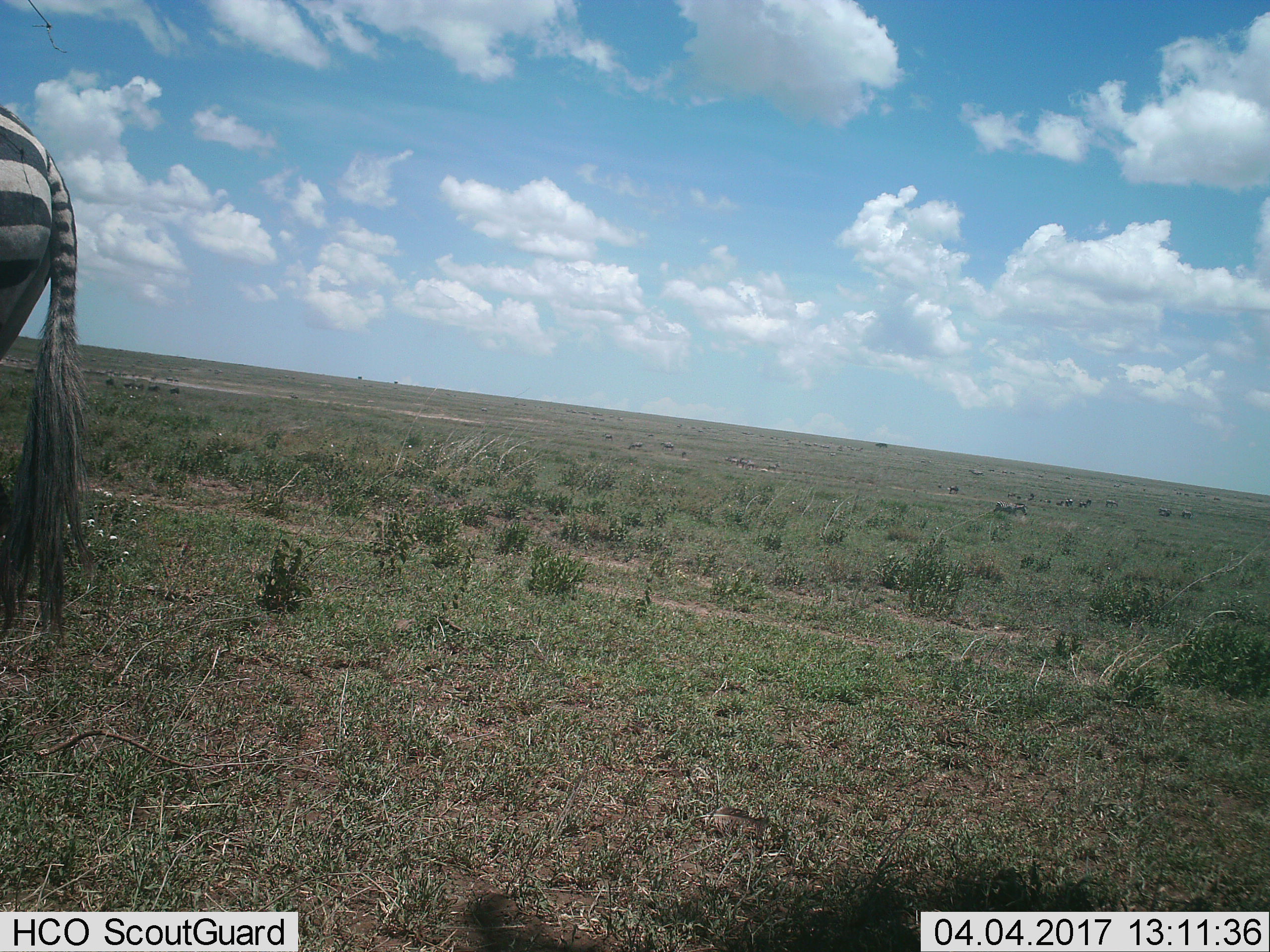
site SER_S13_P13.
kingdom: Animalia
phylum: Chordata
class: Mammalia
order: Perissodactyla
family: Equidae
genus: Equus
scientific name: Equus quagga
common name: plains zebra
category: zebraplains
Zebraplains (plains zebra) (Equus quagga), count 1. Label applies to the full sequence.